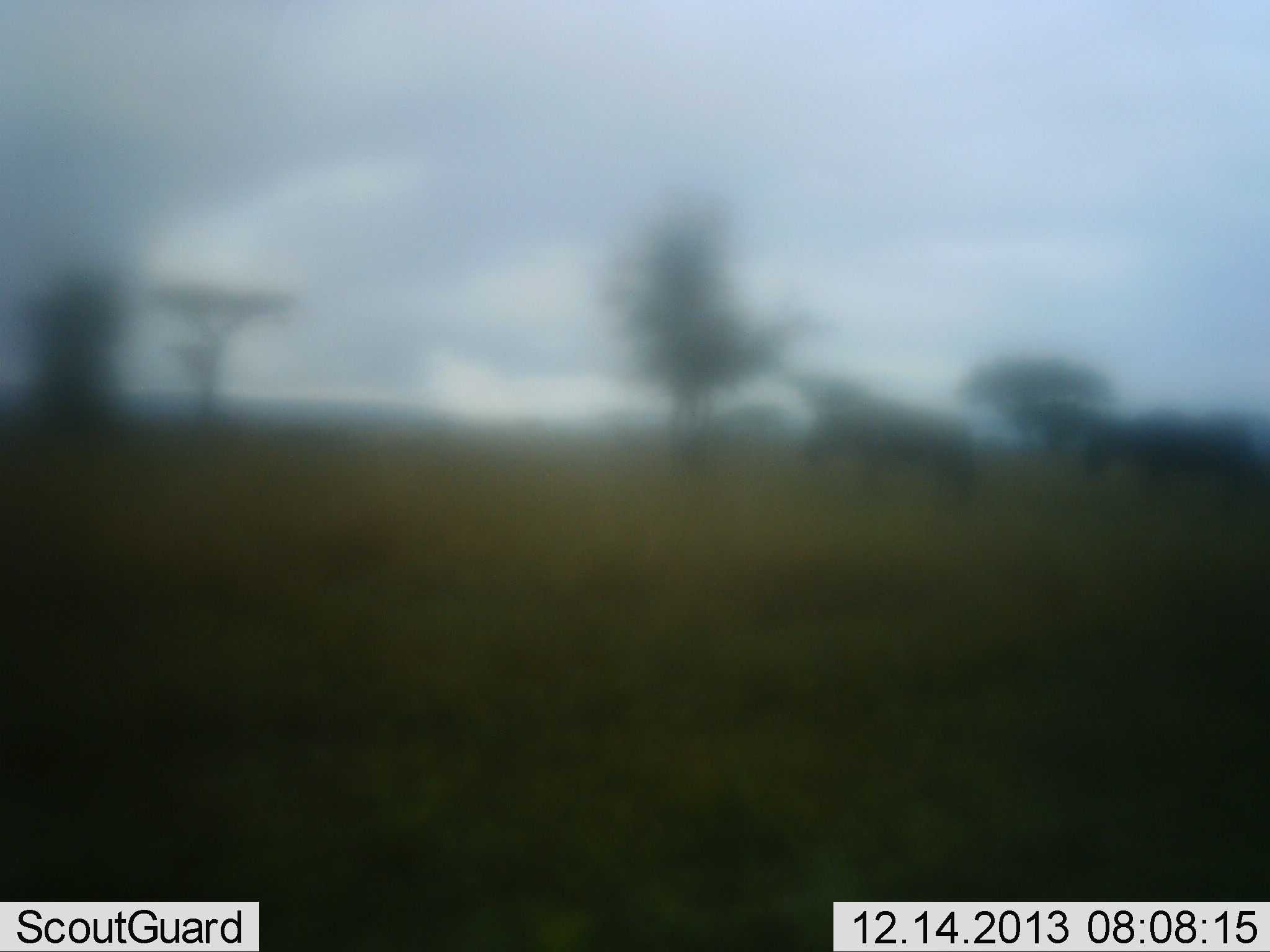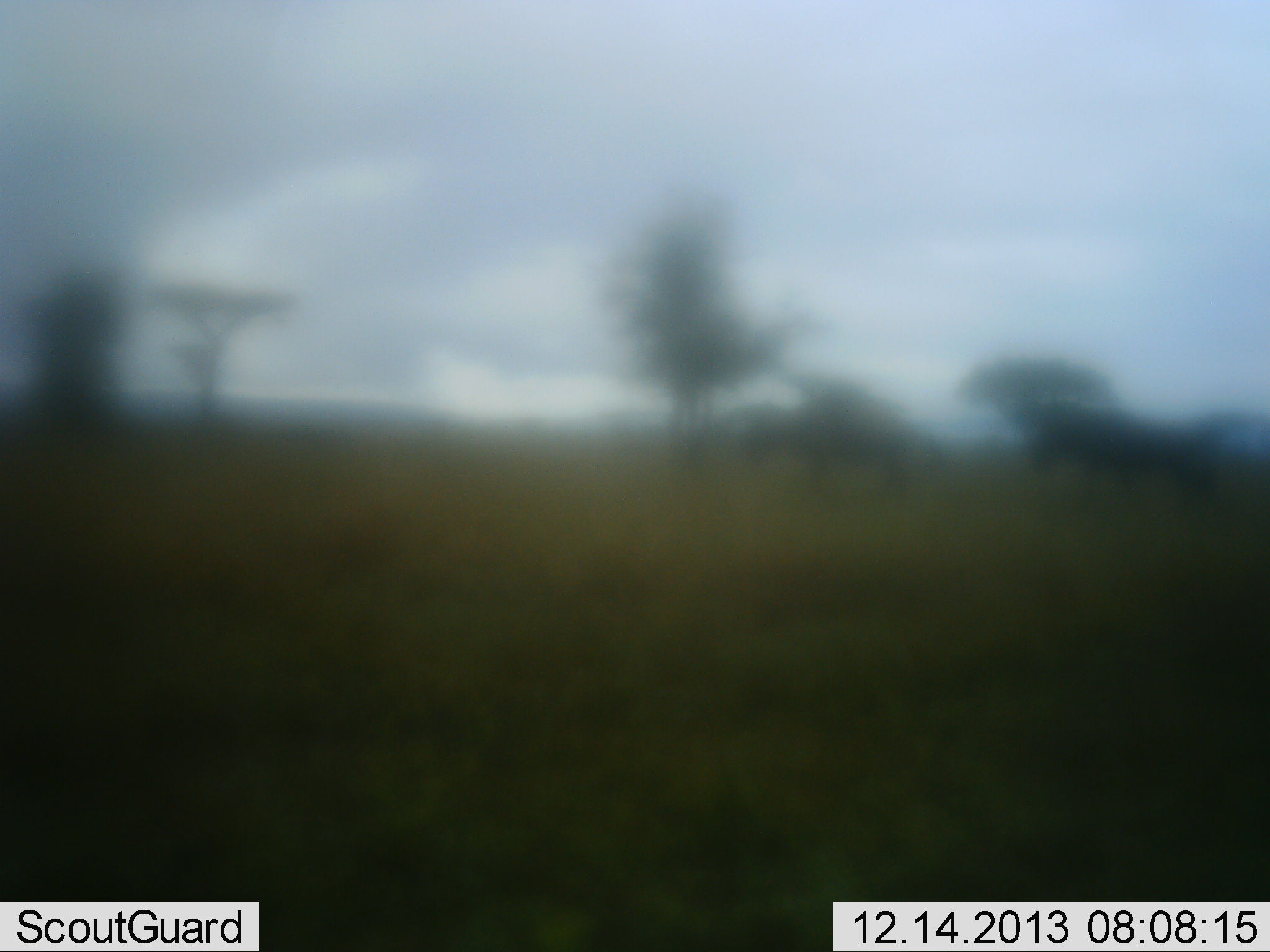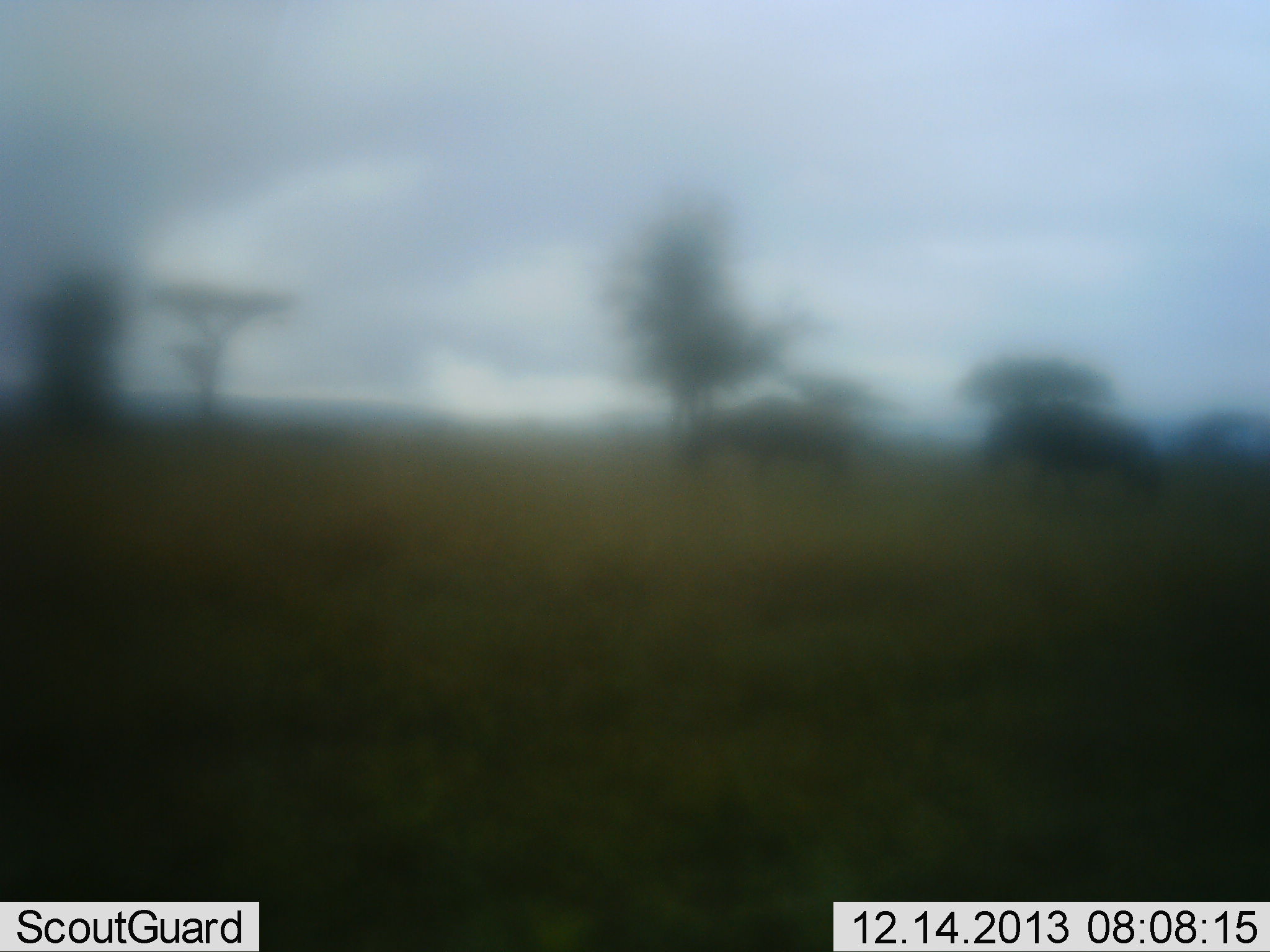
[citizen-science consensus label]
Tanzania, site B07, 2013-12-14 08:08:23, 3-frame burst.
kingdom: Animalia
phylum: Chordata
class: Mammalia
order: Artiodactyla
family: Bovidae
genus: Connochaetes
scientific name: Connochaetes taurinus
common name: blue wildebeest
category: wildebeest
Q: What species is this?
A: Wildebeest (blue wildebeest) (Connochaetes taurinus).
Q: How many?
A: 2.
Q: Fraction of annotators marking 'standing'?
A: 0%.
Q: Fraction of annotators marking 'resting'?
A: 0%.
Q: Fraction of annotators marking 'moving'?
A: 100%.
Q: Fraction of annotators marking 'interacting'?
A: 0%.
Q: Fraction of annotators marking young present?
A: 0%.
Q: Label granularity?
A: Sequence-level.